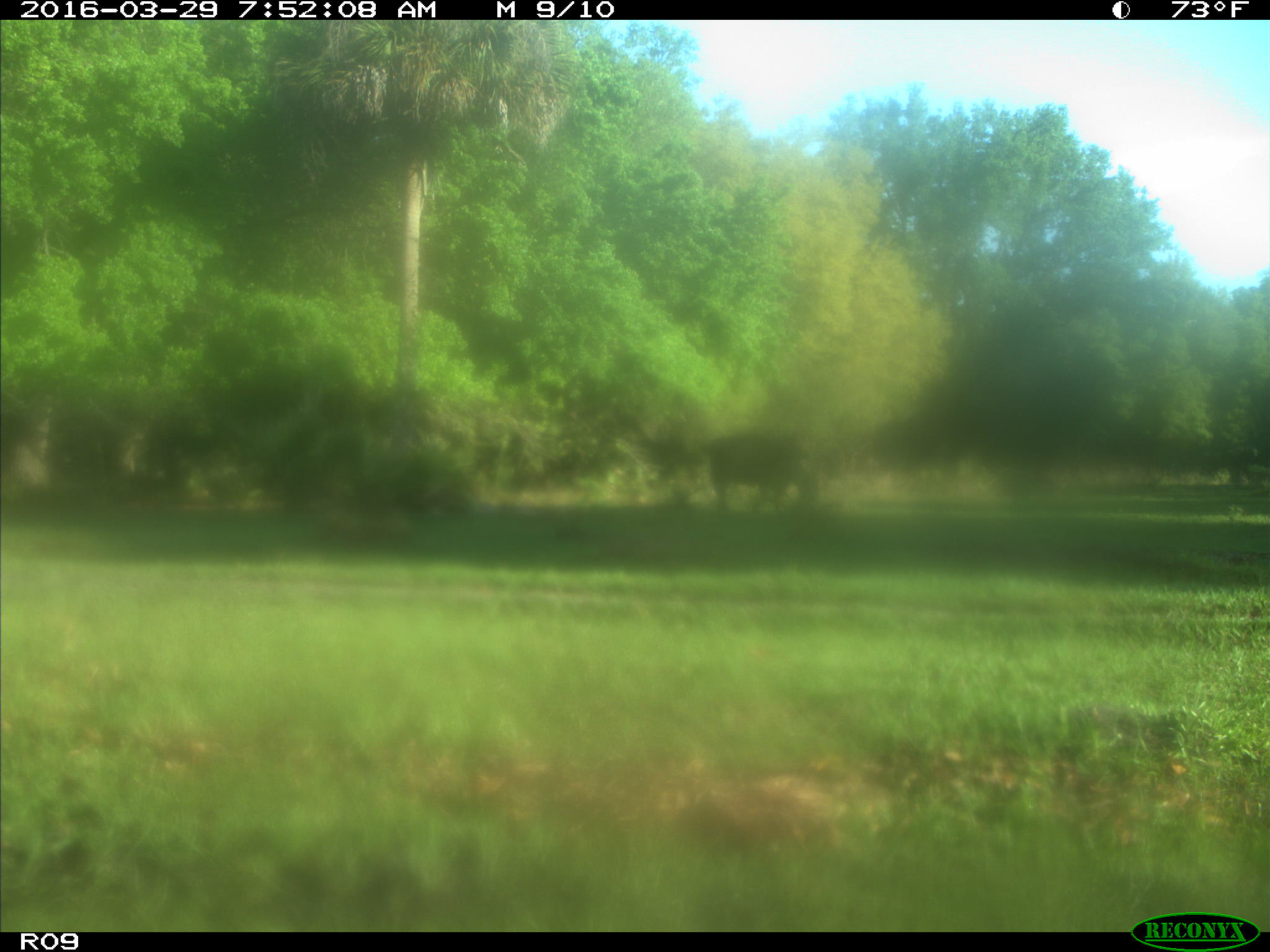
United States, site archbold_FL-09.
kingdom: Animalia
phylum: Chordata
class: Mammalia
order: Artiodactyla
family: Bovidae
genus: Bos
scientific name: Bos taurus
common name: domestic cow